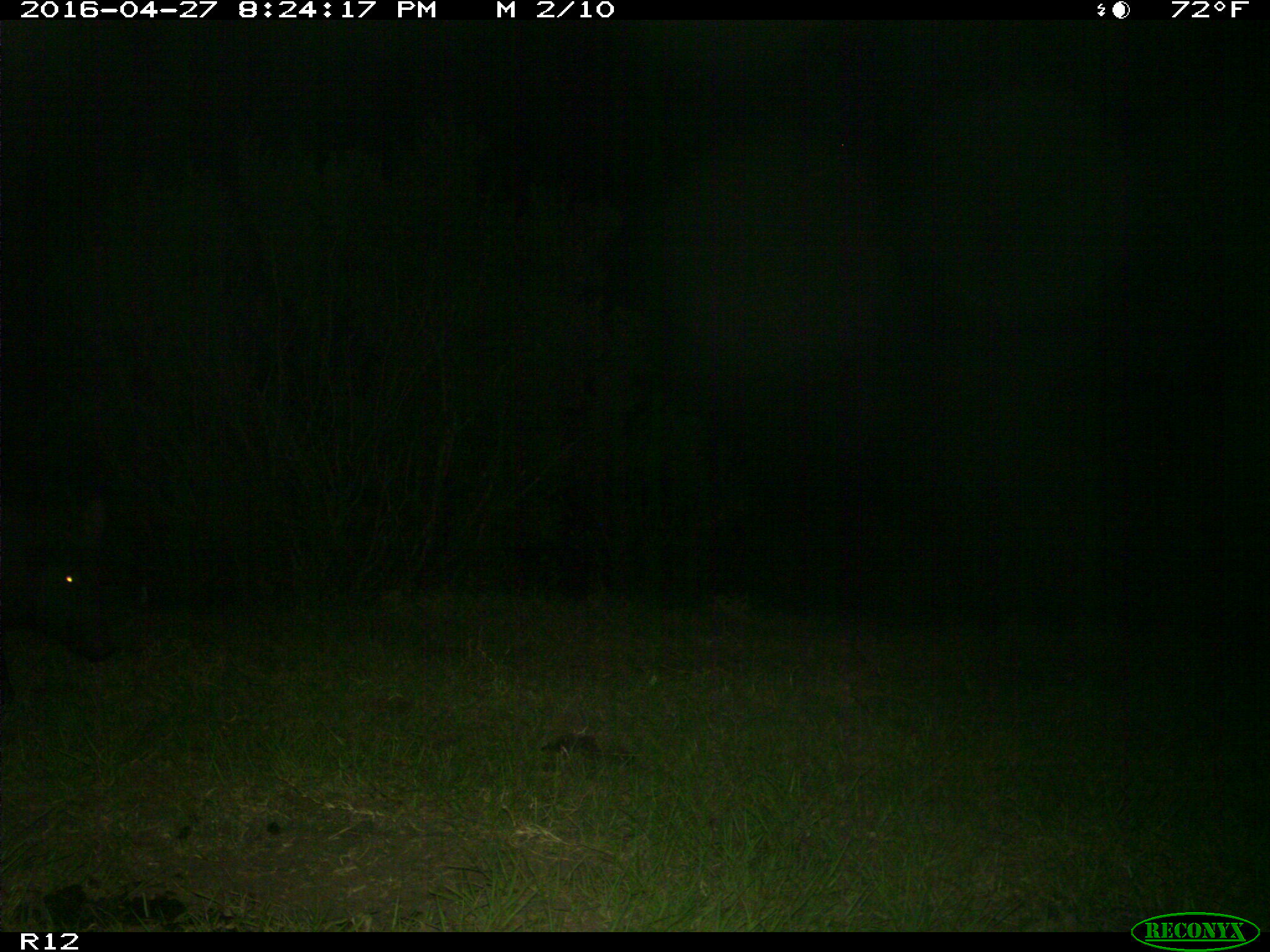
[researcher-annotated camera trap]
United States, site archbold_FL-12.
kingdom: Animalia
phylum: Chordata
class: Mammalia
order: Artiodactyla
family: Suidae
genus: Sus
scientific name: Sus scrofa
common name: wild boar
Sus scrofa (wild boar).